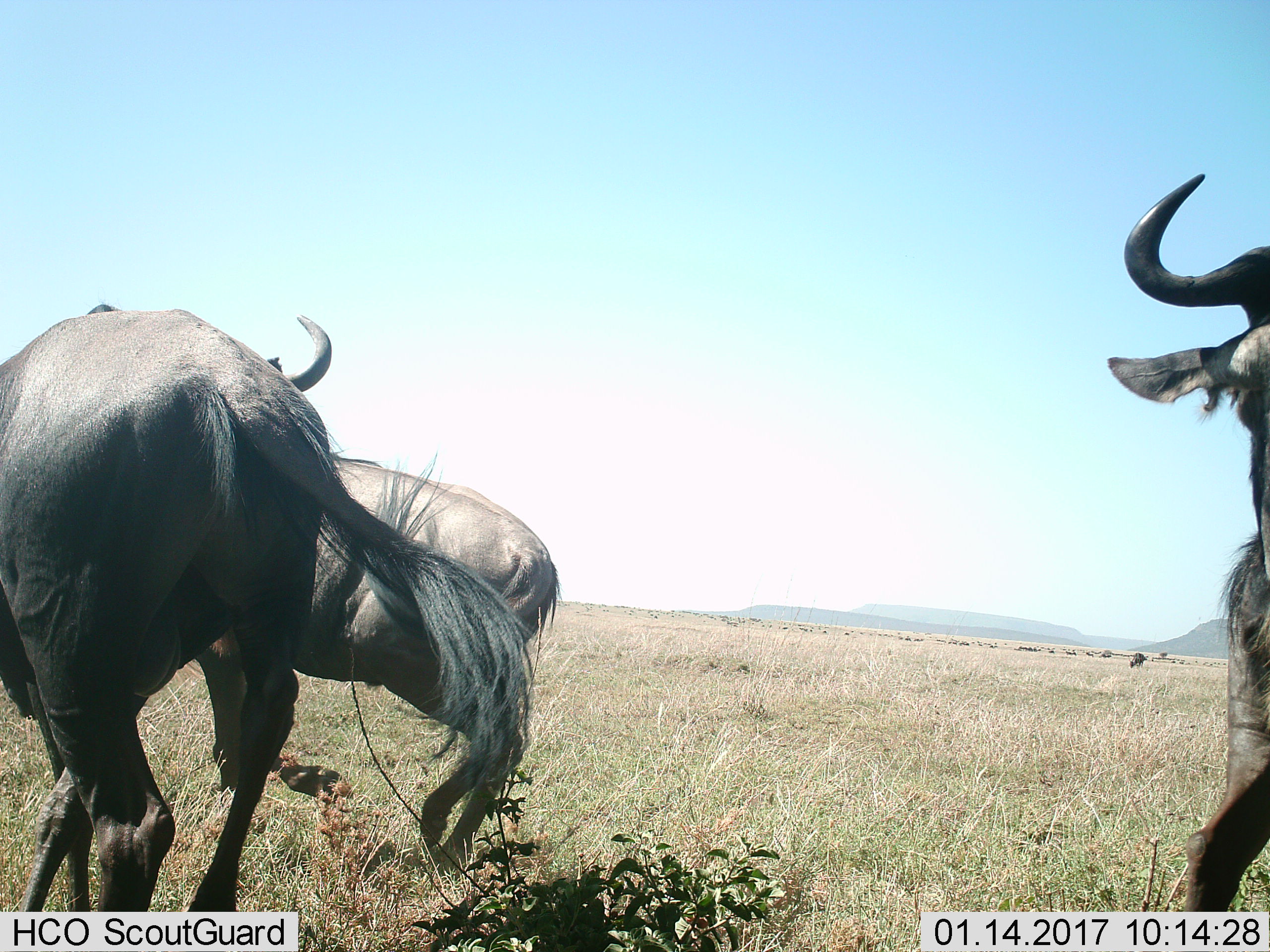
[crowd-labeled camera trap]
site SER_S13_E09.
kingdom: Animalia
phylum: Chordata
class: Mammalia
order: Artiodactyla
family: Bovidae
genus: Connochaetes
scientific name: Connochaetes taurinus taurinus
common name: blue wildebeest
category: wildebeestblue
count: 3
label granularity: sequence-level